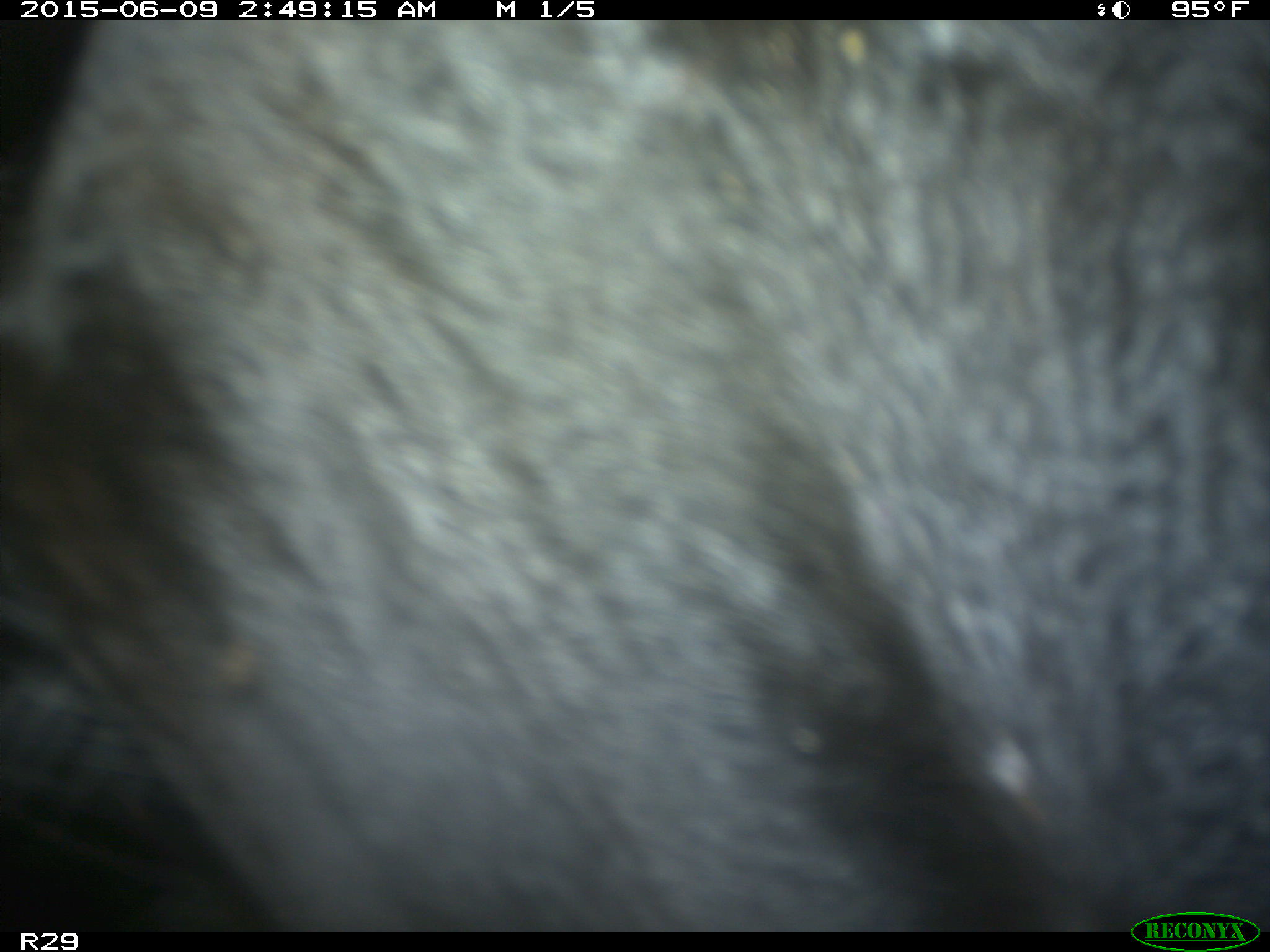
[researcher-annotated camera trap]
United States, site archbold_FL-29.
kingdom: Animalia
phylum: Chordata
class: Mammalia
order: Artiodactyla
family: Bovidae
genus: Bos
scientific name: Bos taurus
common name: domestic cow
Bos taurus (domestic cow).